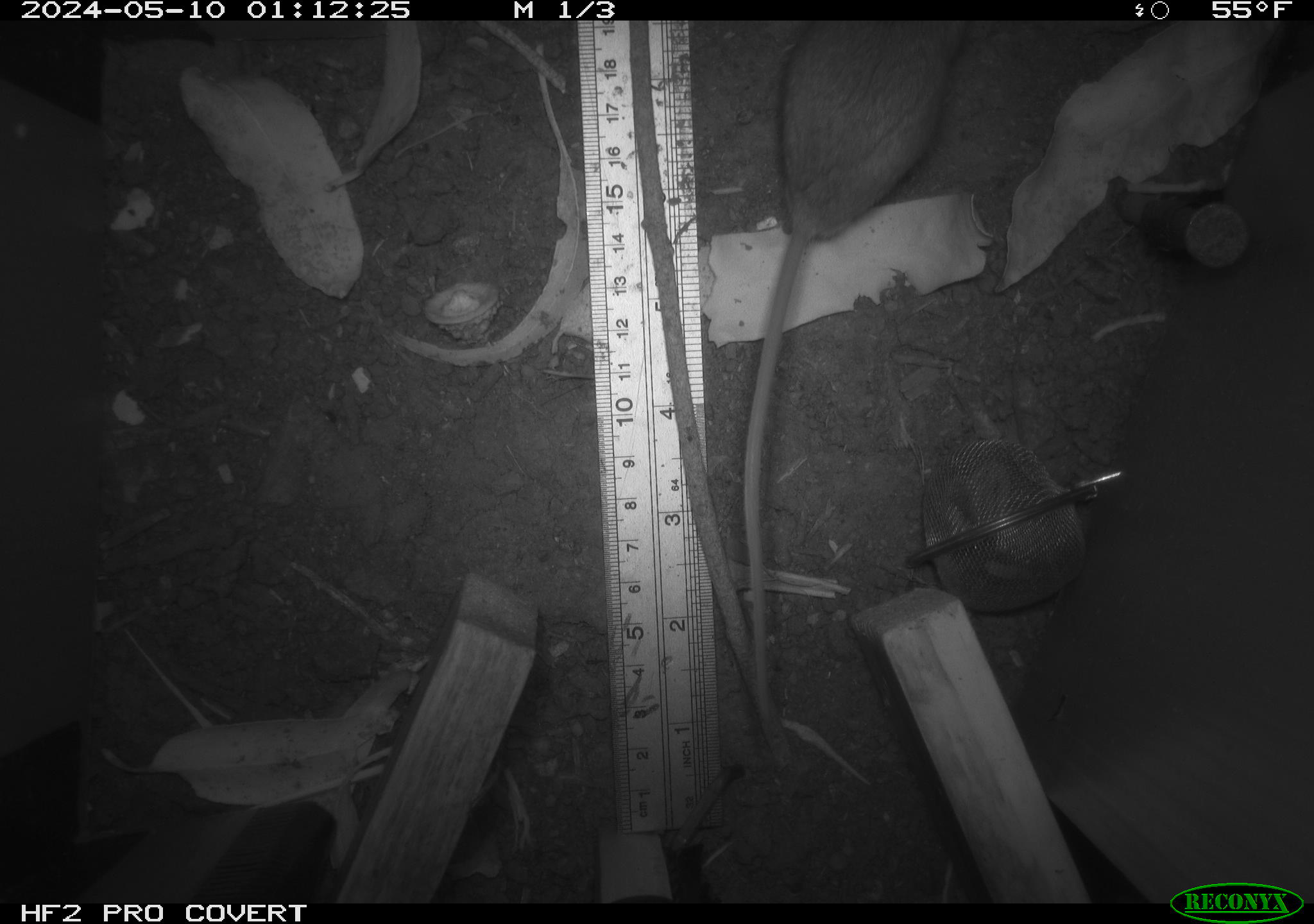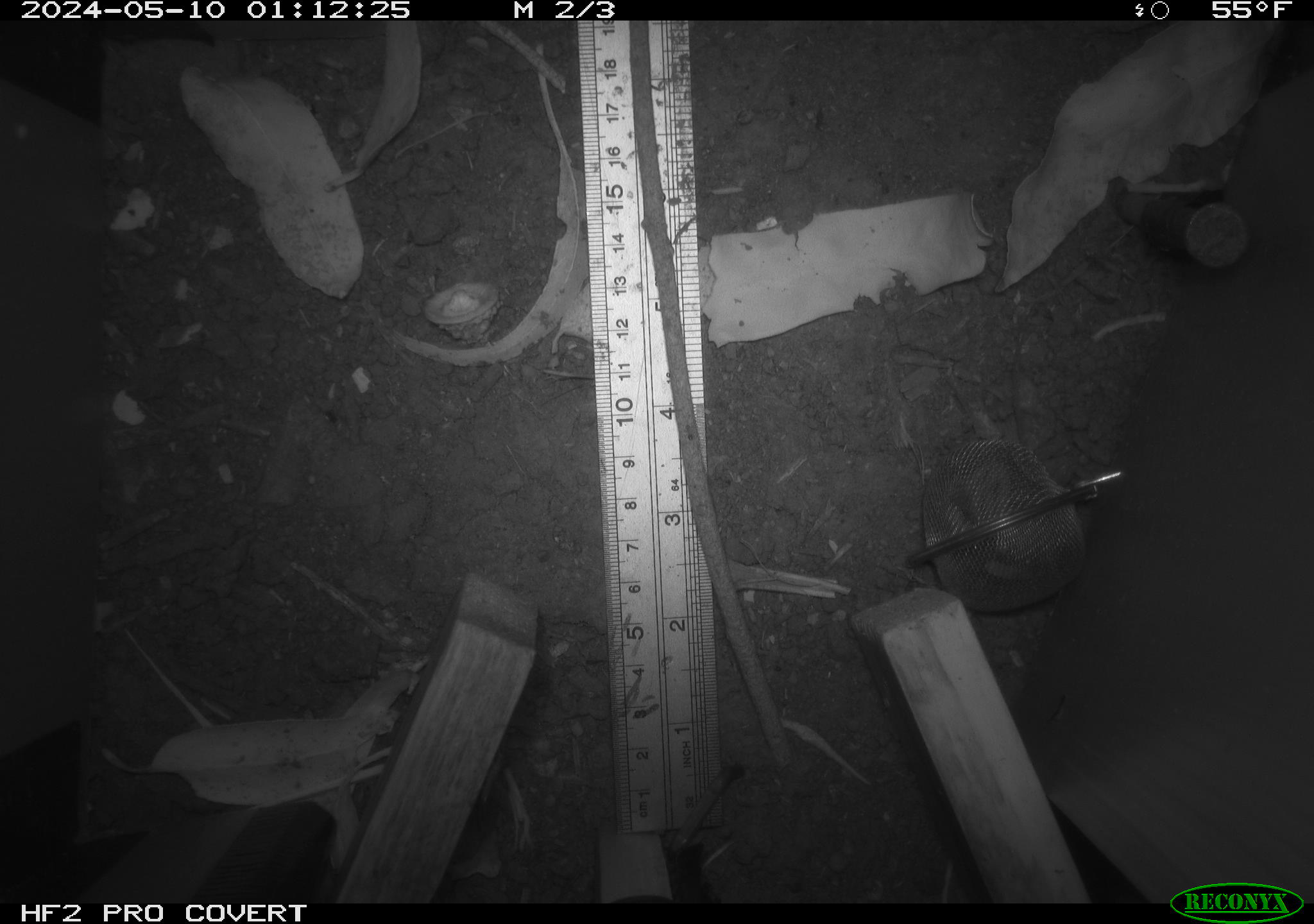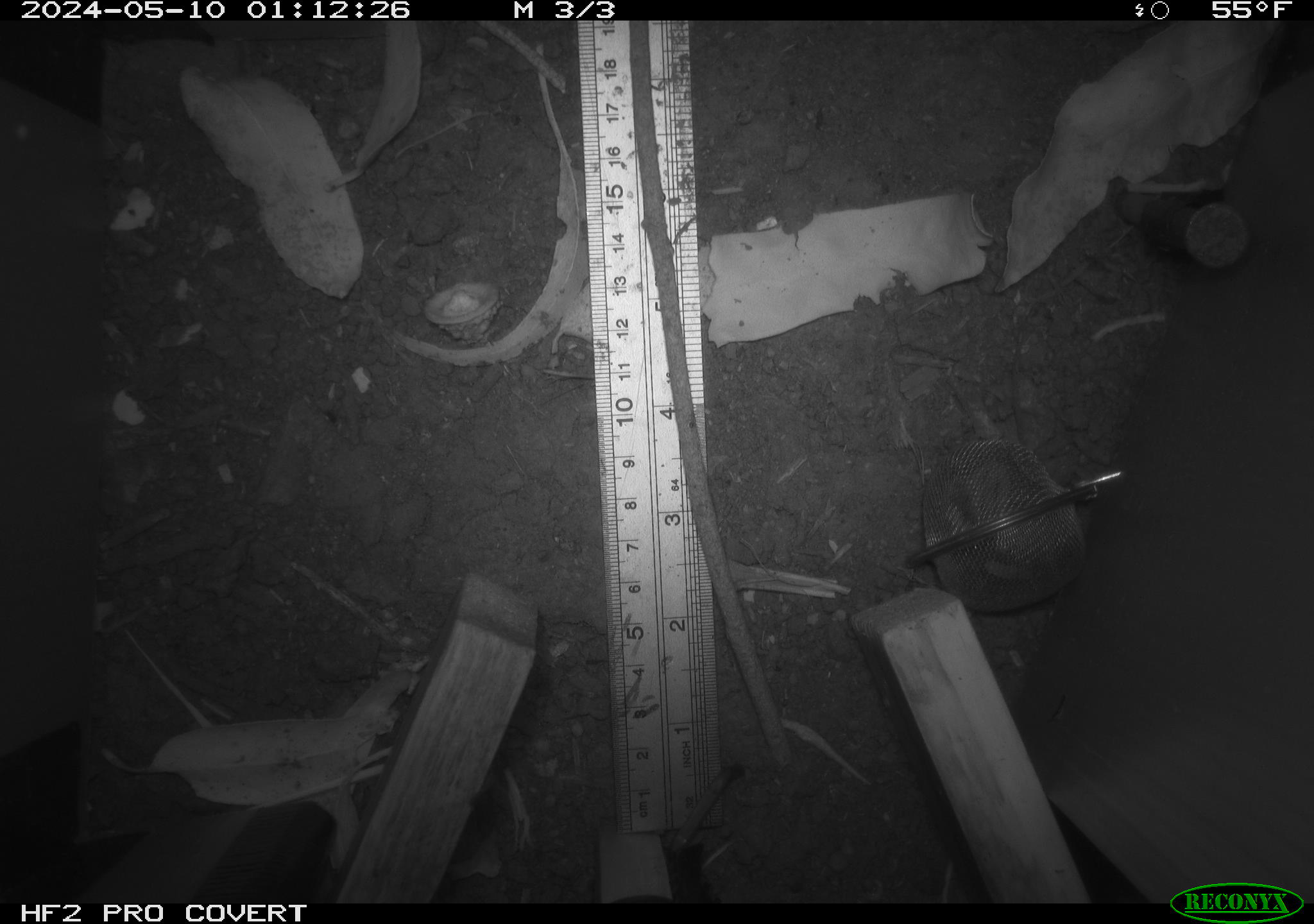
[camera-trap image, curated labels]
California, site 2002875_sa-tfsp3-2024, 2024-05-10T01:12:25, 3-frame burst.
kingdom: Animalia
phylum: Chordata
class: Mammalia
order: Rodentia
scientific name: Rodentia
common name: rodent